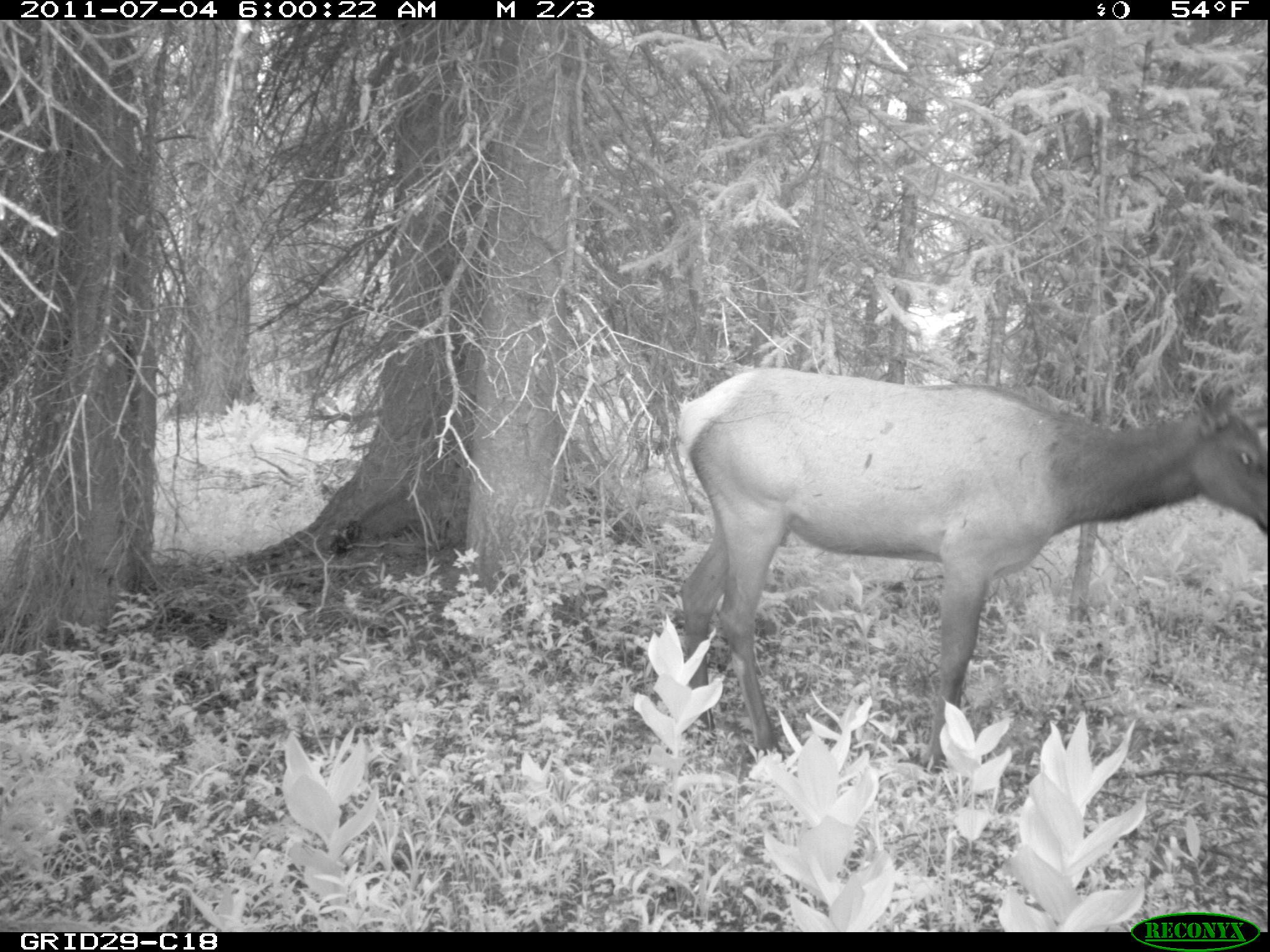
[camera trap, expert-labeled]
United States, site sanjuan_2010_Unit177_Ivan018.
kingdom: Animalia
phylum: Chordata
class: Mammalia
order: Artiodactyla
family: Cervidae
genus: Cervus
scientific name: Cervus elaphus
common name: red deer